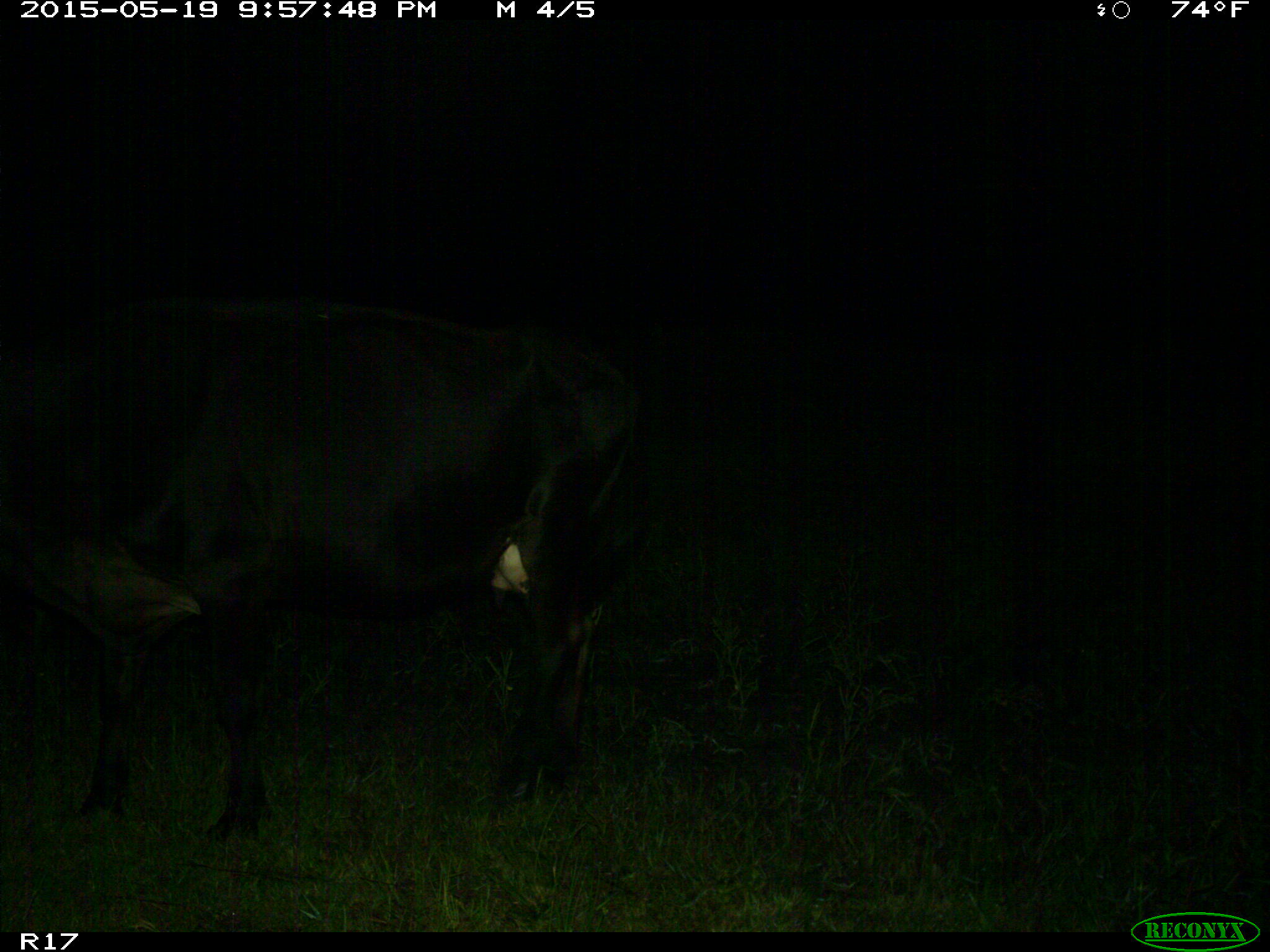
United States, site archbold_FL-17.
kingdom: Animalia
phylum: Chordata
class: Mammalia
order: Artiodactyla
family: Bovidae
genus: Bos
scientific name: Bos taurus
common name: domestic cow